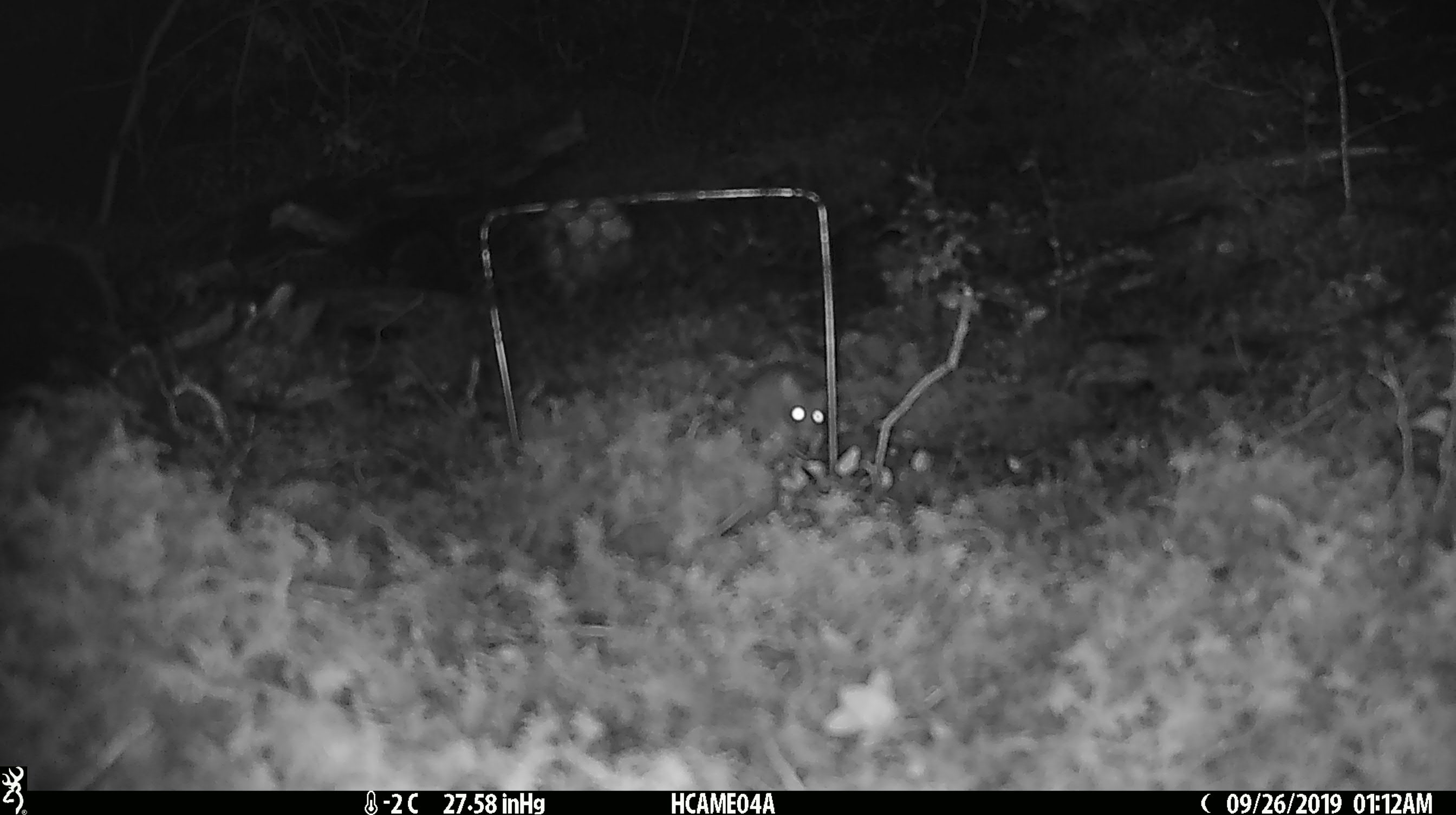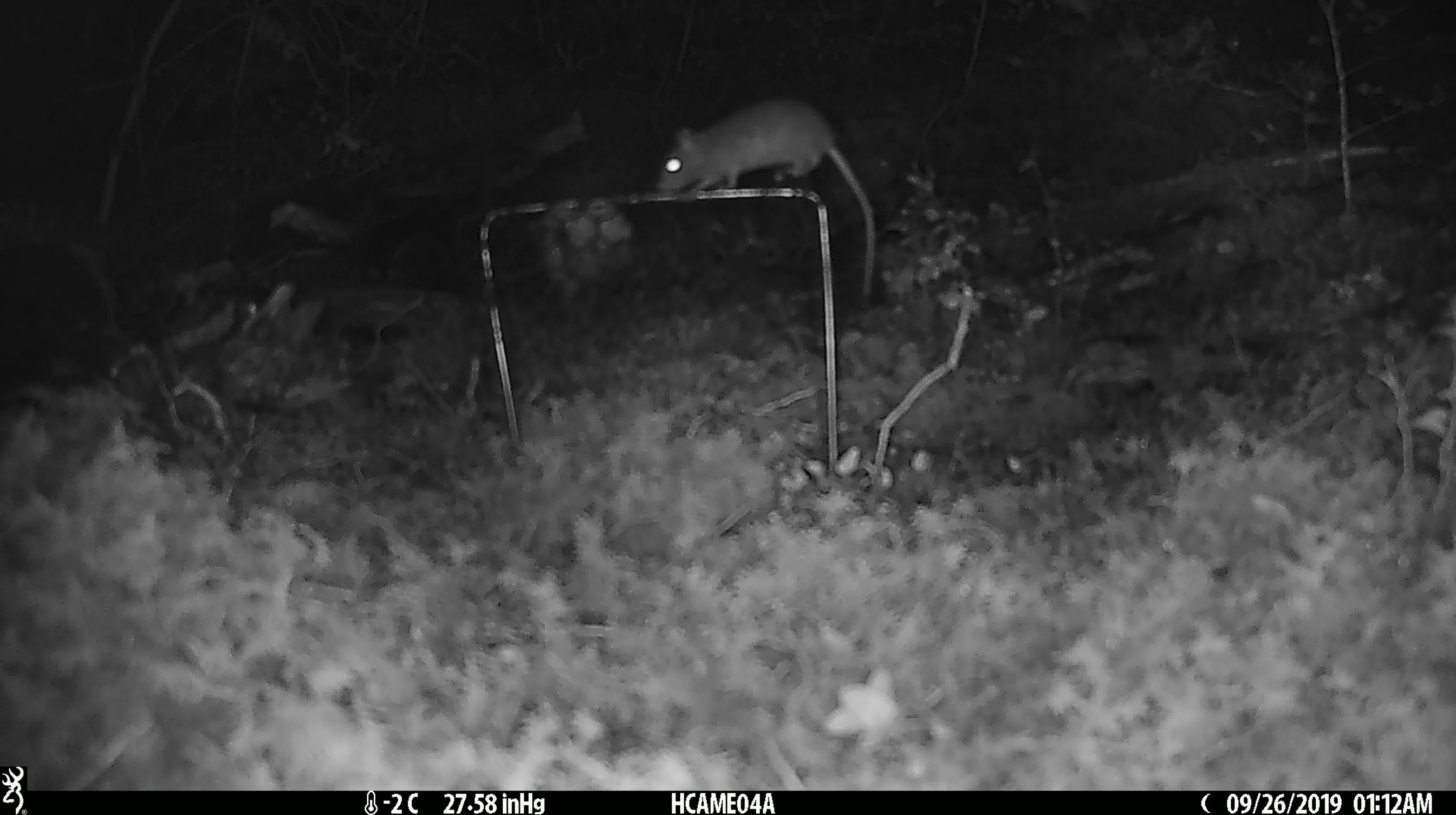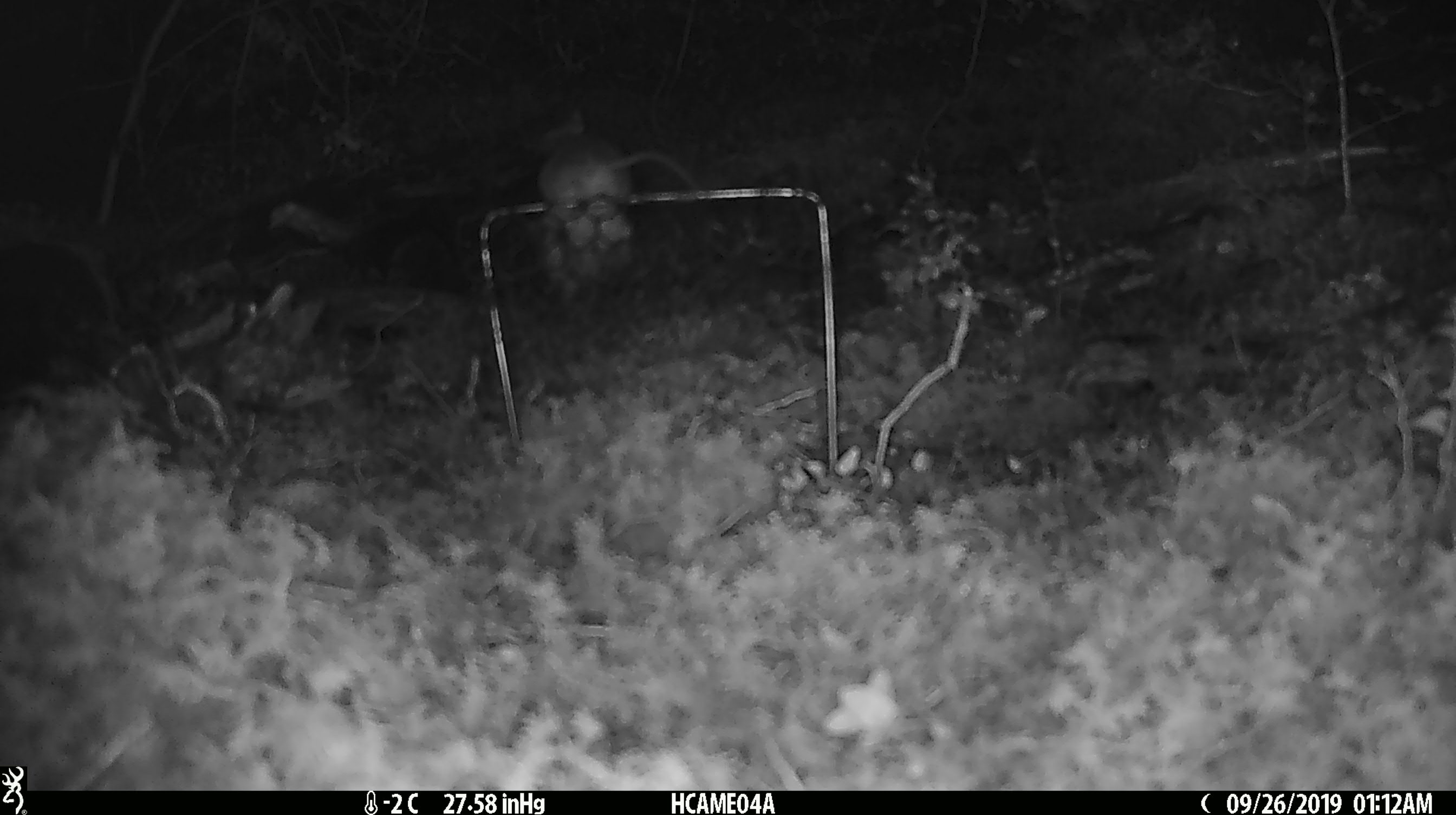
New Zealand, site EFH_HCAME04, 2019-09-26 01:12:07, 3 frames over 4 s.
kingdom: Animalia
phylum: Chordata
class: Mammalia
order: Rodentia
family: Muridae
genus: Mus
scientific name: Mus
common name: mouse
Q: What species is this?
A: Mouse (Mus).